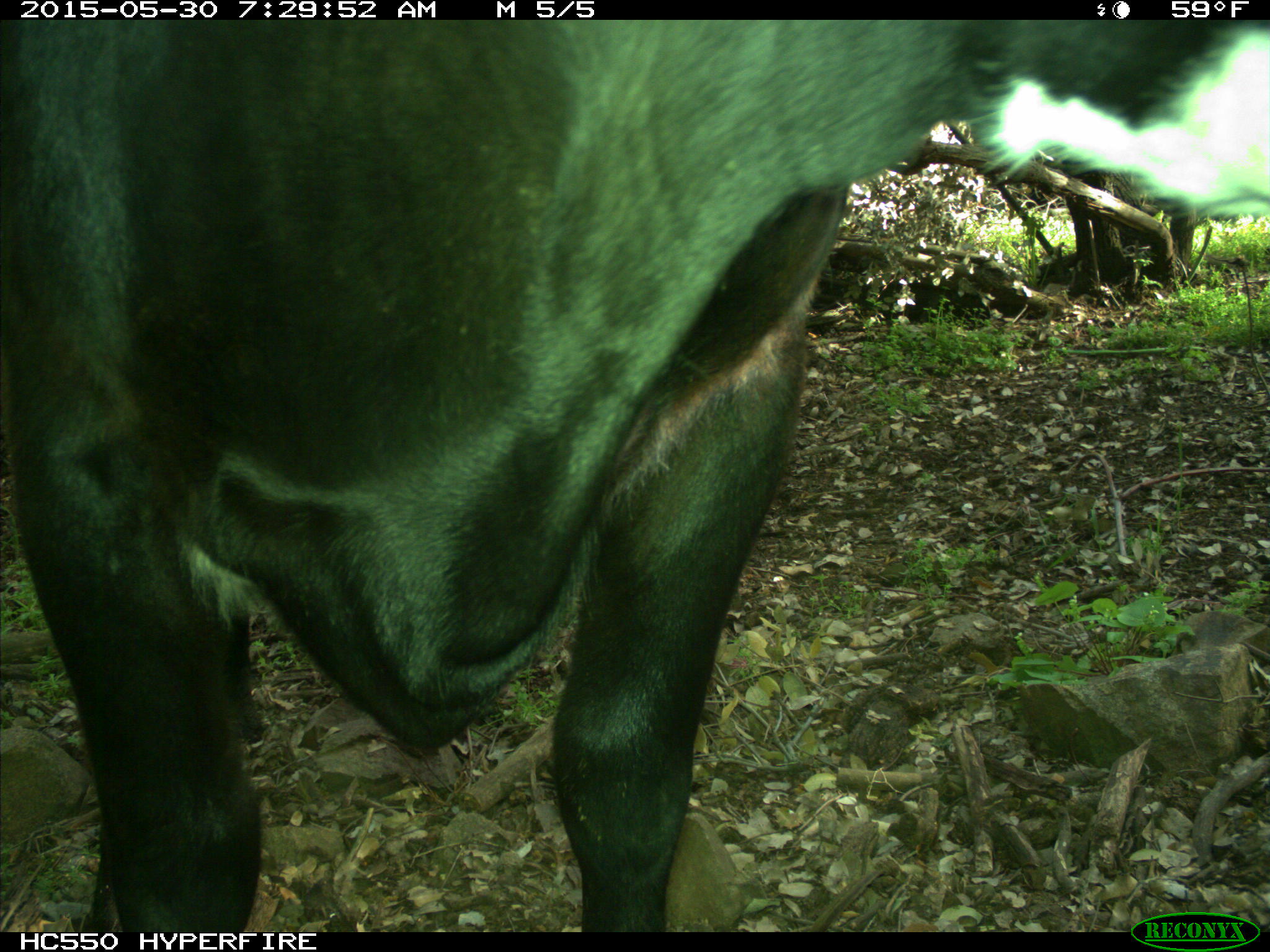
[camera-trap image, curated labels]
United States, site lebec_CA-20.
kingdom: Animalia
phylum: Chordata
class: Mammalia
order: Artiodactyla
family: Bovidae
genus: Bos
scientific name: Bos taurus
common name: domestic cow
Bos taurus (domestic cow).